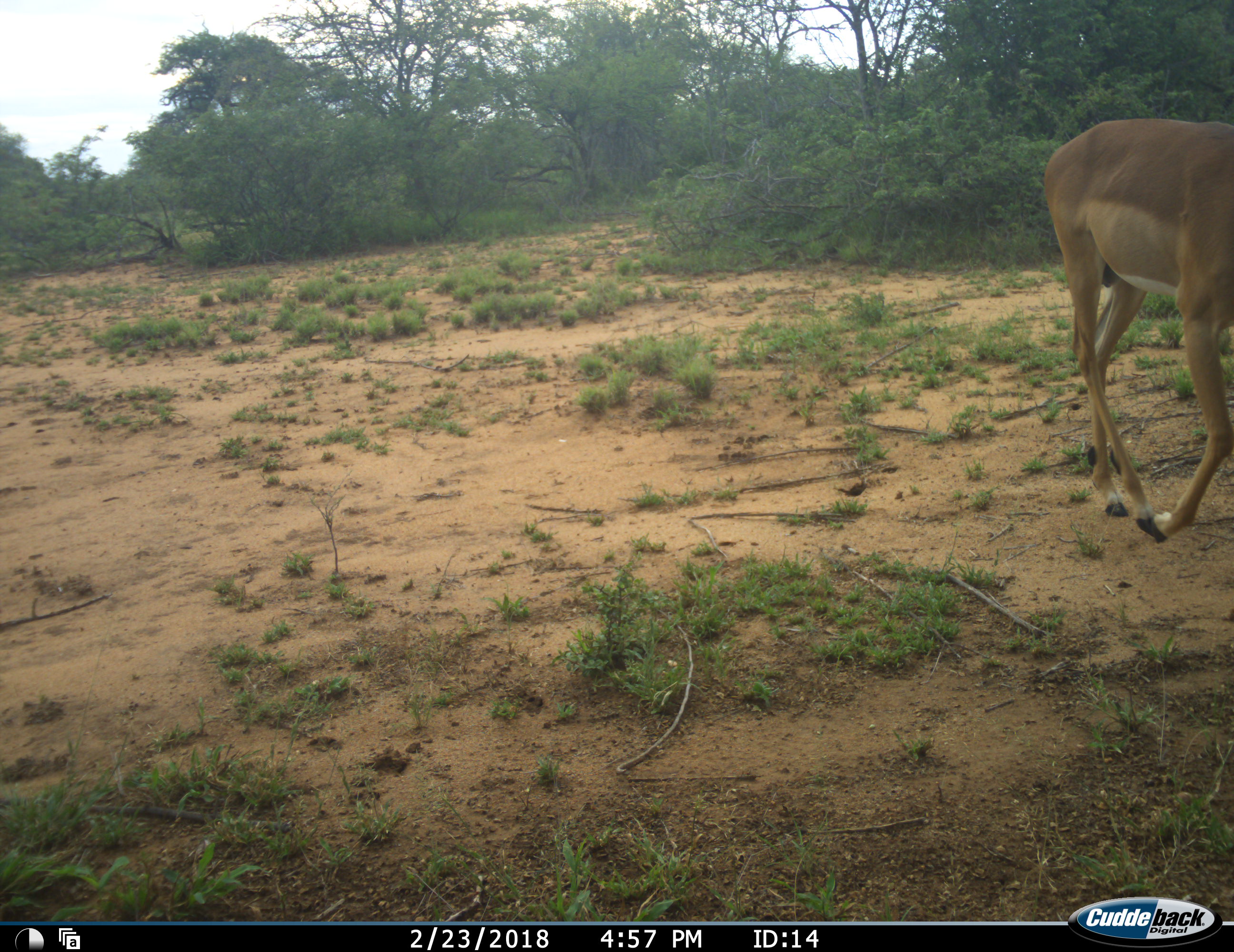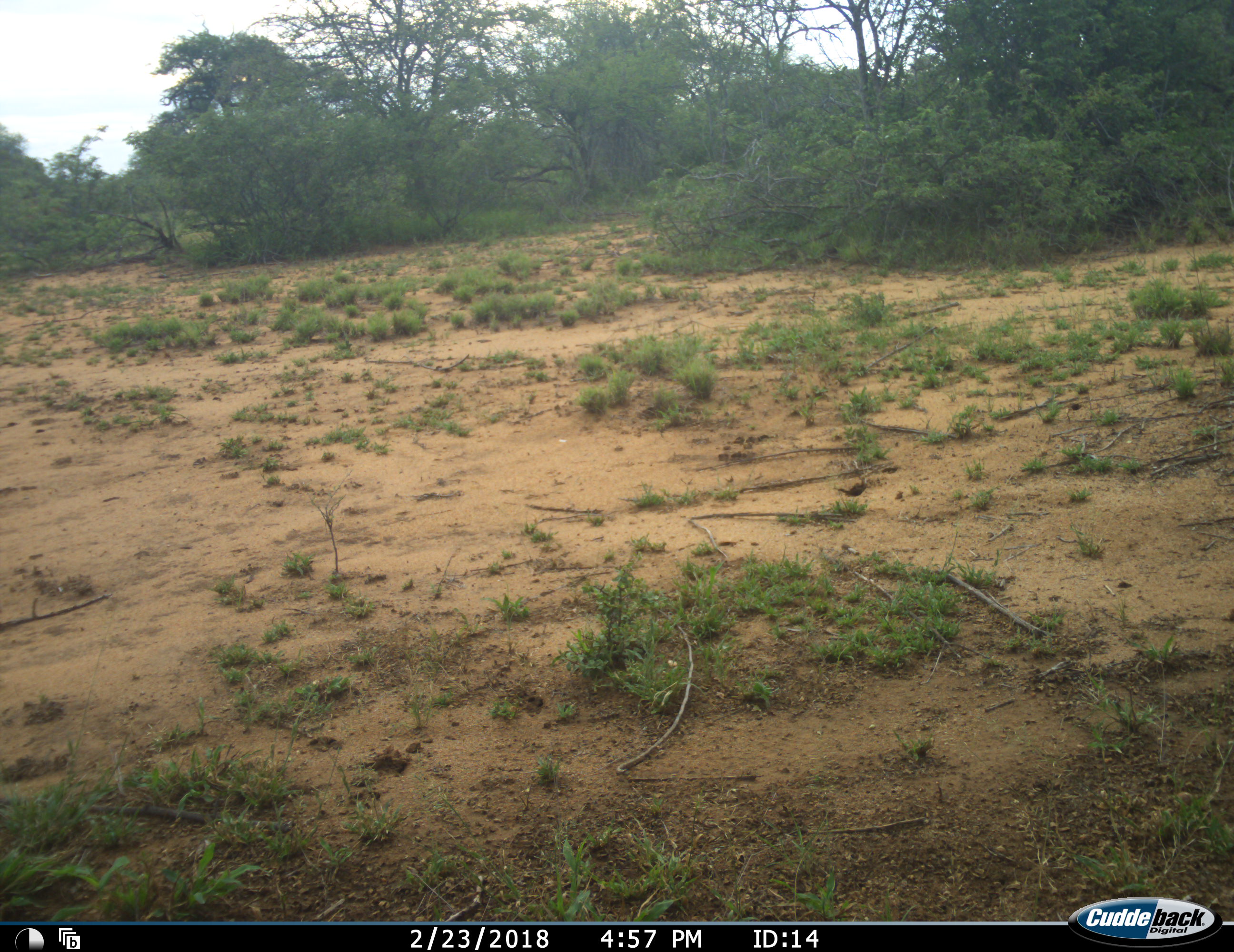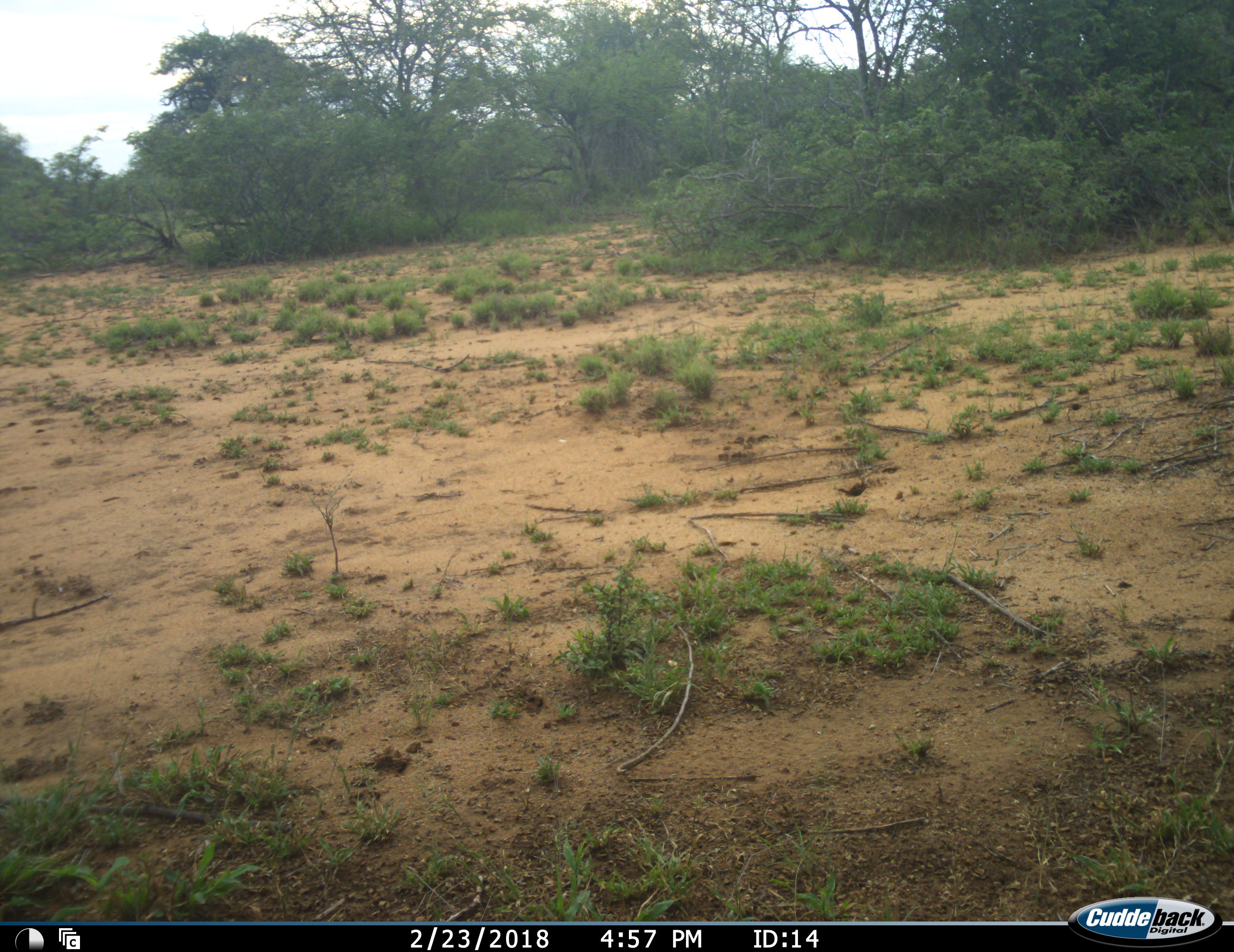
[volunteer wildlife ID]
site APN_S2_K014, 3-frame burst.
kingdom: Animalia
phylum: Chordata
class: Mammalia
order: Artiodactyla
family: Bovidae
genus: Aepyceros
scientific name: Aepyceros melampus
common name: impala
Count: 1.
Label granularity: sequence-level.